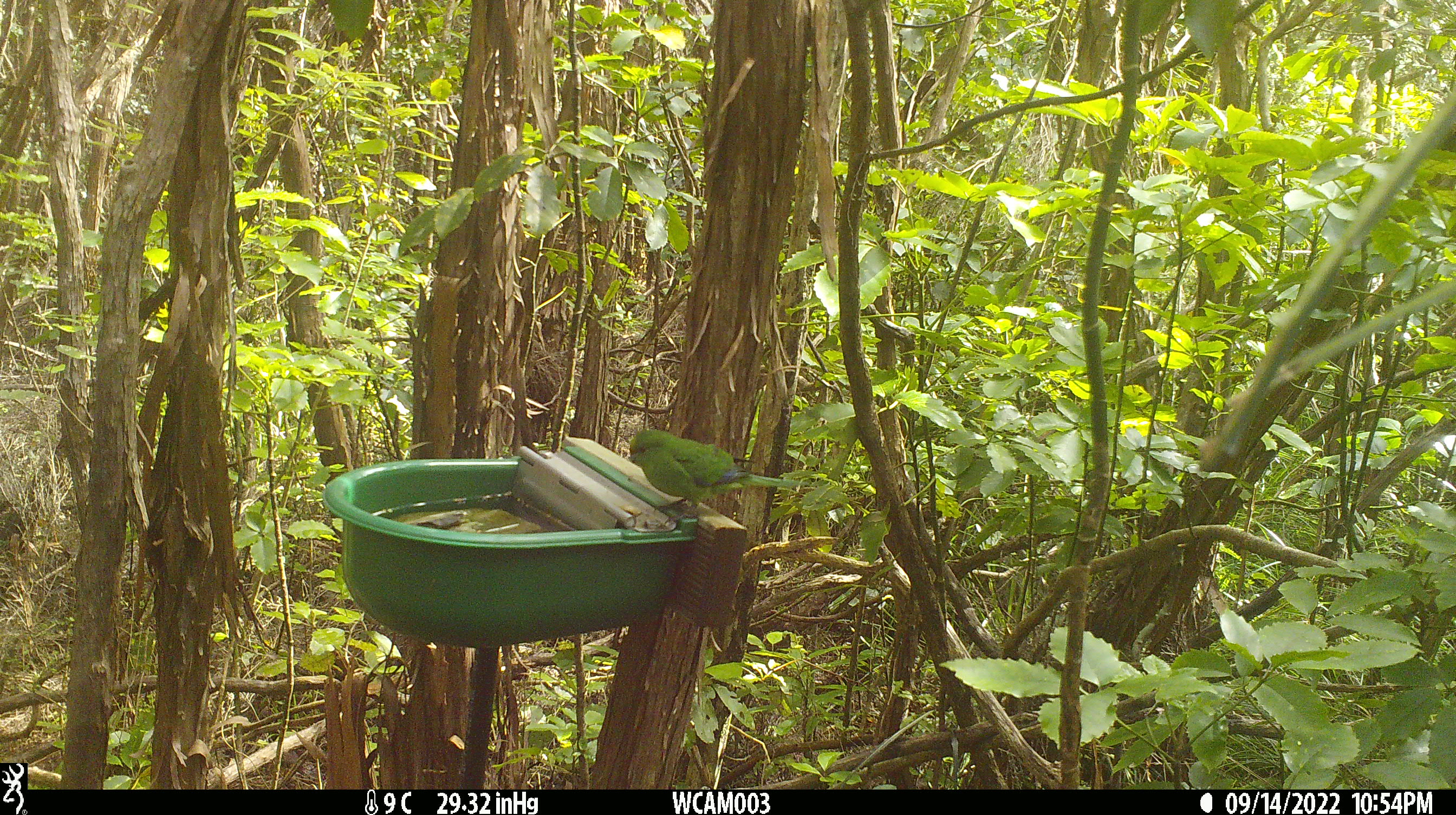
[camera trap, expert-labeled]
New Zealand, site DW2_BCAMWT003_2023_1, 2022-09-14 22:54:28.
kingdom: Animalia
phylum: Chordata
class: Aves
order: Psittaciformes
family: Psittaculidae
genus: Cyanoramphus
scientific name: Cyanoramphus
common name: parakeet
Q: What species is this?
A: Parakeet (Cyanoramphus).